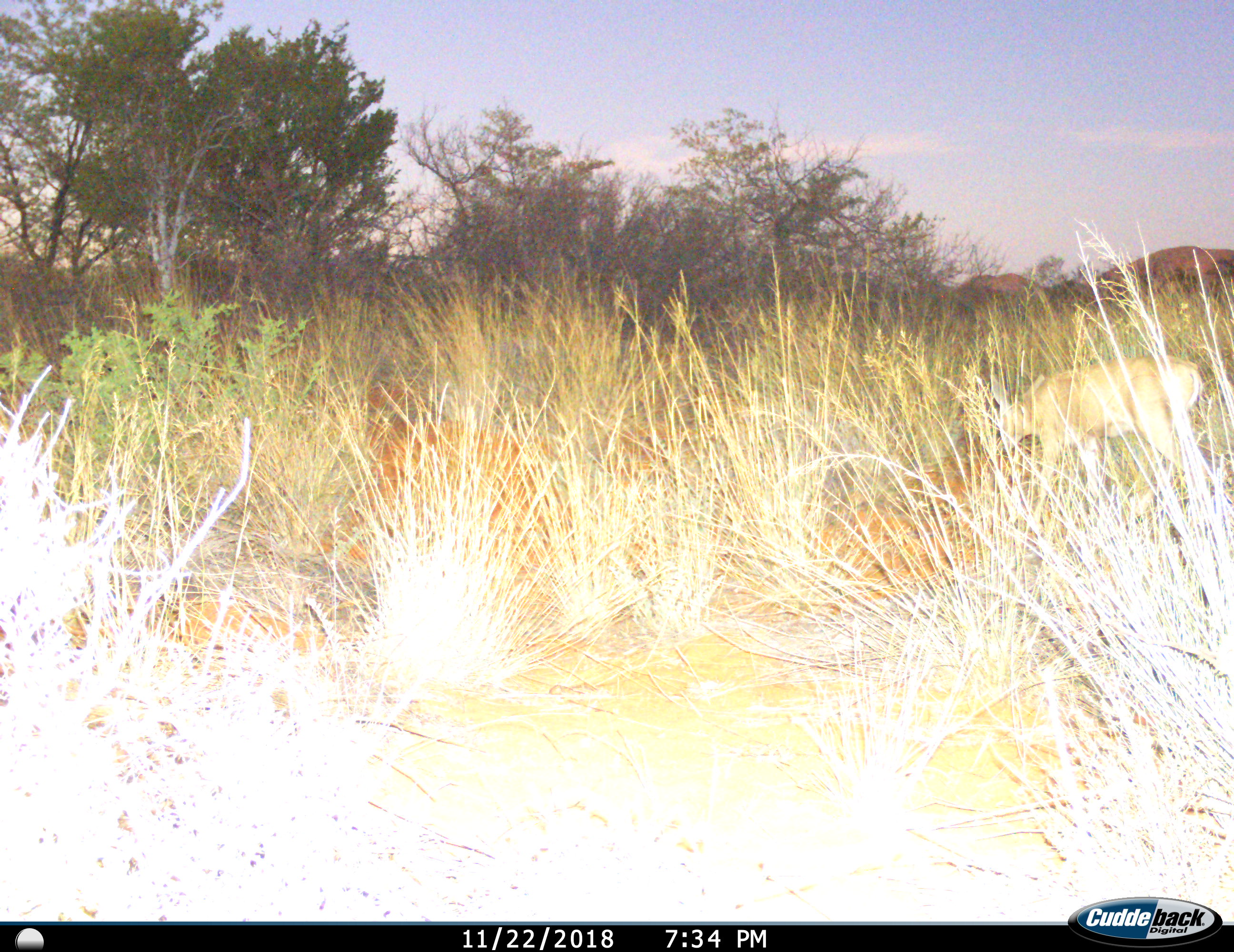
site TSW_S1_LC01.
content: unidentified animal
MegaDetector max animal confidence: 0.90